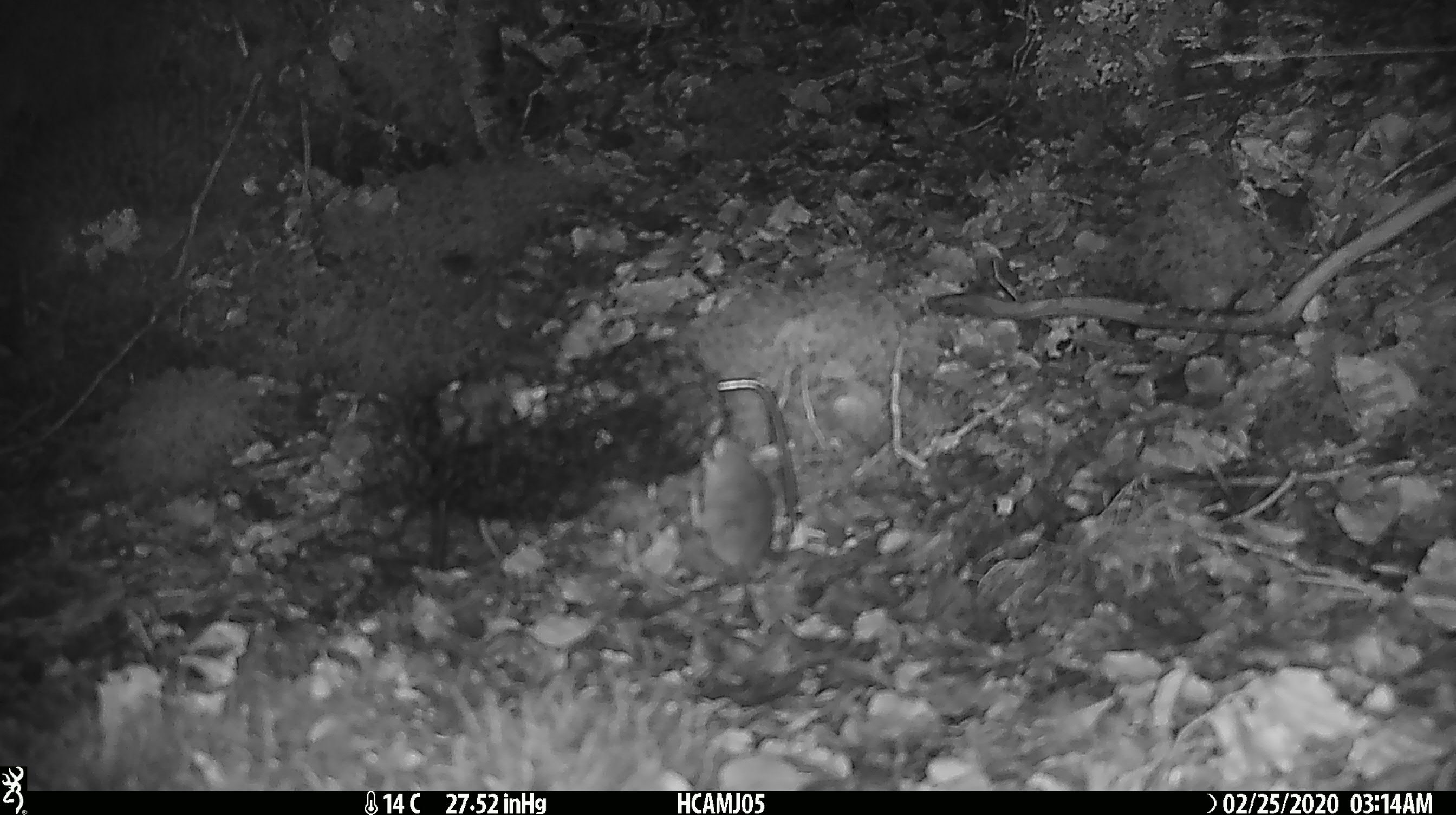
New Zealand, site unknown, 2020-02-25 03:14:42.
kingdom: Animalia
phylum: Chordata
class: Mammalia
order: Rodentia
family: Muridae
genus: Mus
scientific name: Mus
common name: mouse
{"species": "mouse (Mus)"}